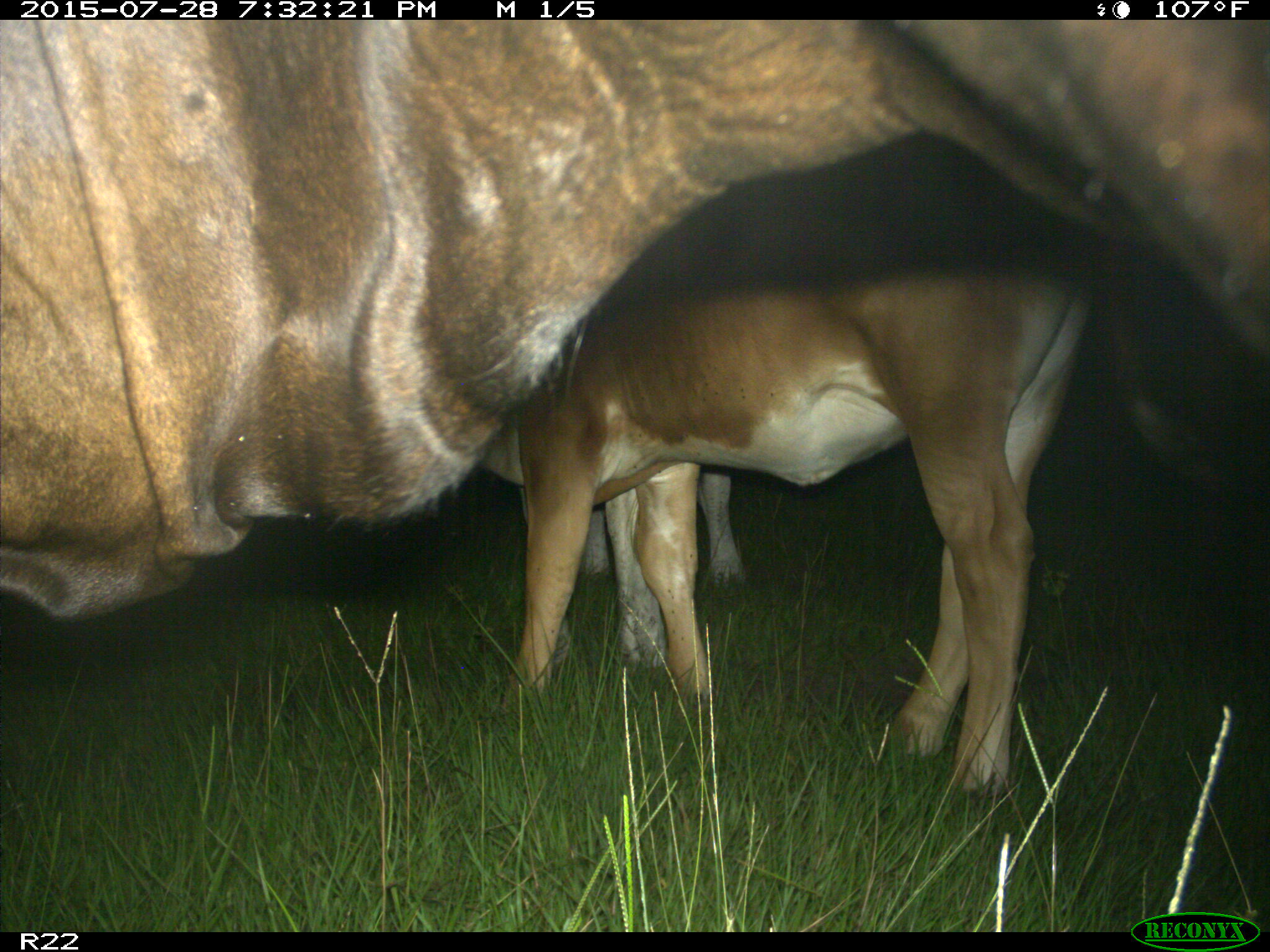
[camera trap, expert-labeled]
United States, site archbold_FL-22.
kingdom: Animalia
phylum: Chordata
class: Mammalia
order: Artiodactyla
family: Bovidae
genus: Bos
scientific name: Bos taurus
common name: domestic cow